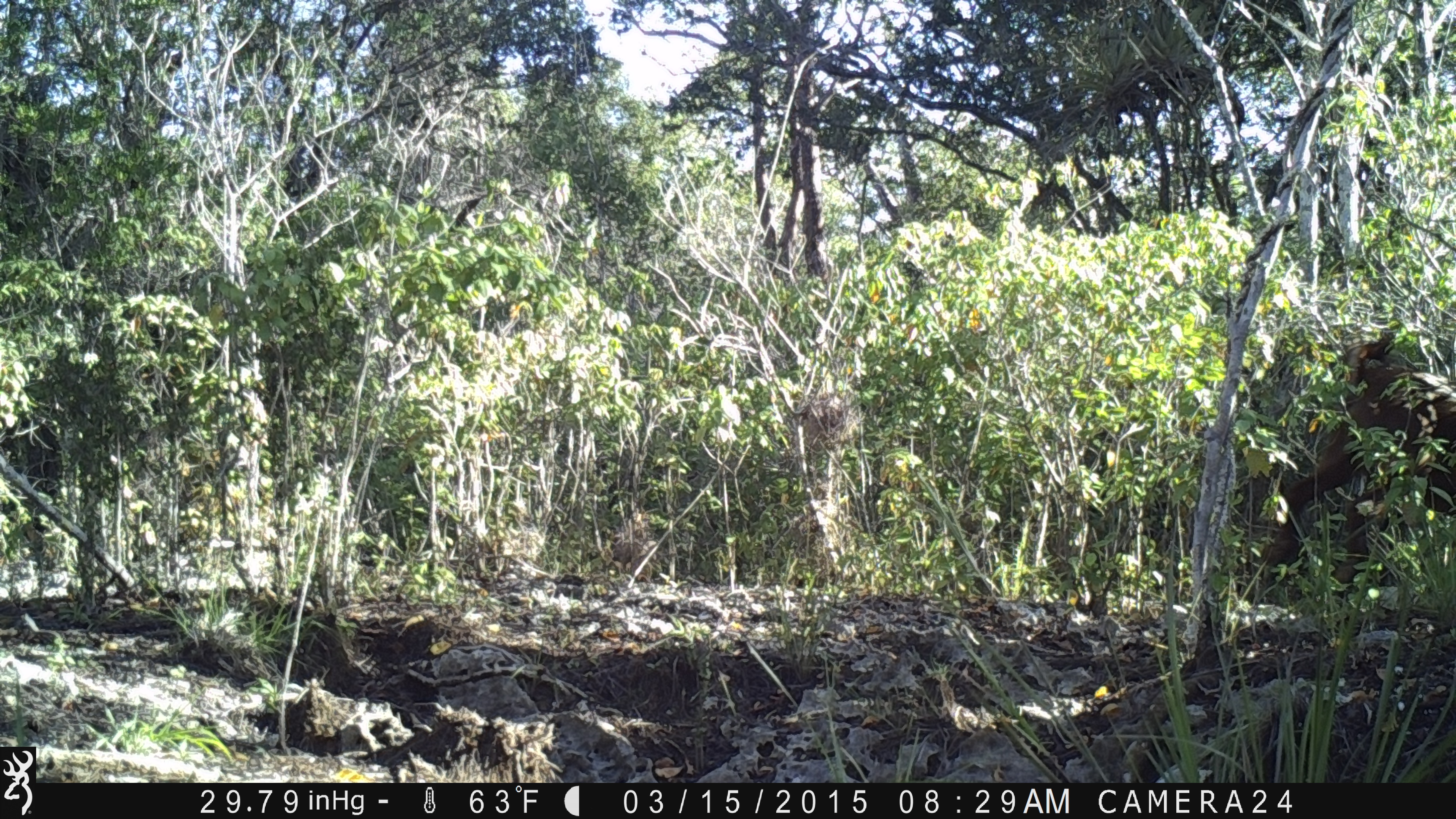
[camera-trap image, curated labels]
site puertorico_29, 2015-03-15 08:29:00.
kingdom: Animalia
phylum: Chordata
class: Mammalia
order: Artiodactyla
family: Bovidae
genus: Capra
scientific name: Capra hircus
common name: goat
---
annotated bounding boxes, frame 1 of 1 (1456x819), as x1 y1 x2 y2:
goat: 1253 325 1456 609